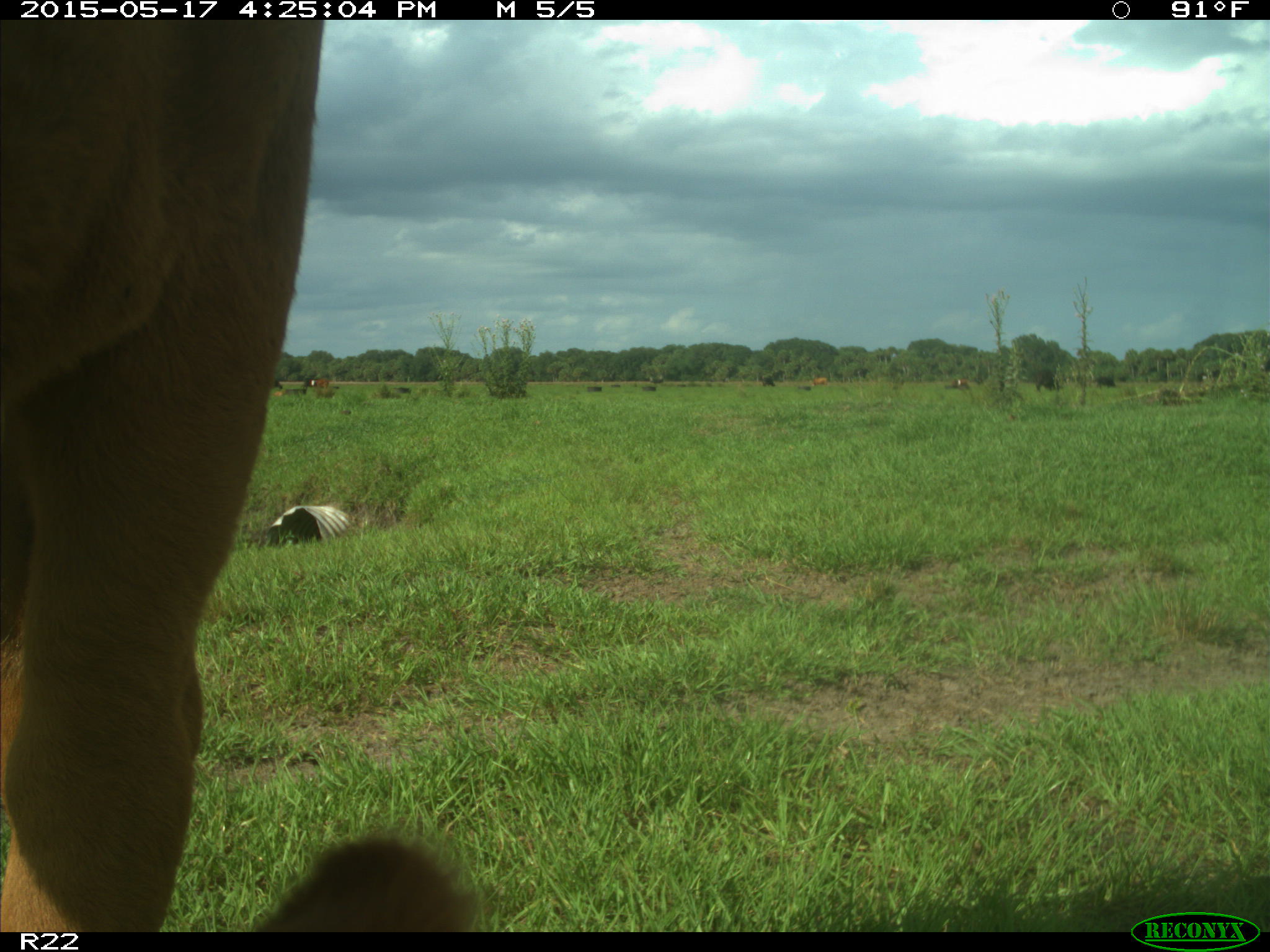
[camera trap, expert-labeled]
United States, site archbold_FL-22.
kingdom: Animalia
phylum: Chordata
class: Mammalia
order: Artiodactyla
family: Bovidae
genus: Bos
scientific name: Bos taurus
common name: domestic cow